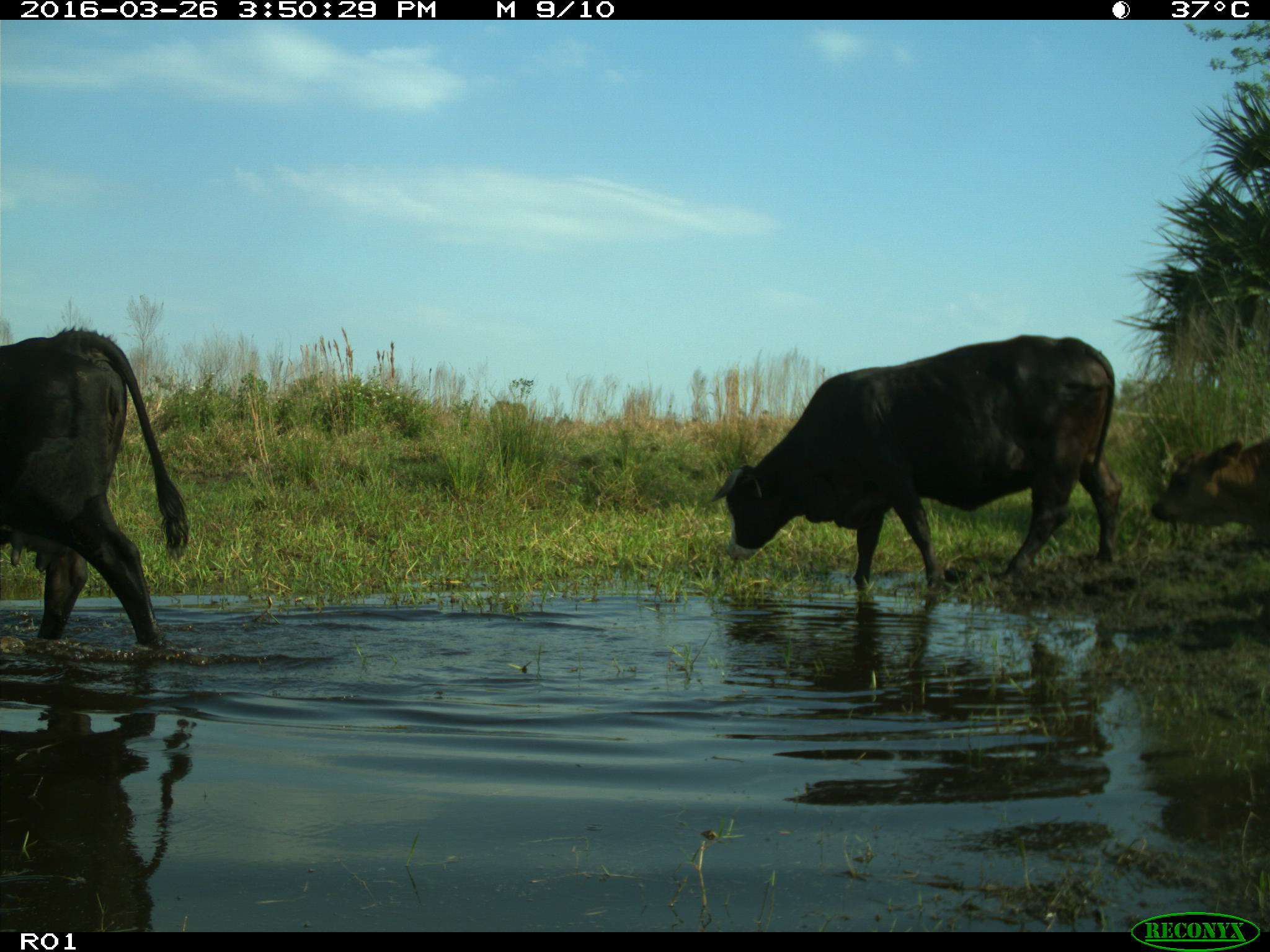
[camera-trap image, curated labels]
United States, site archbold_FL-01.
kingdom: Animalia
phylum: Chordata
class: Mammalia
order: Artiodactyla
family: Bovidae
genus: Bos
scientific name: Bos taurus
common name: domestic cow